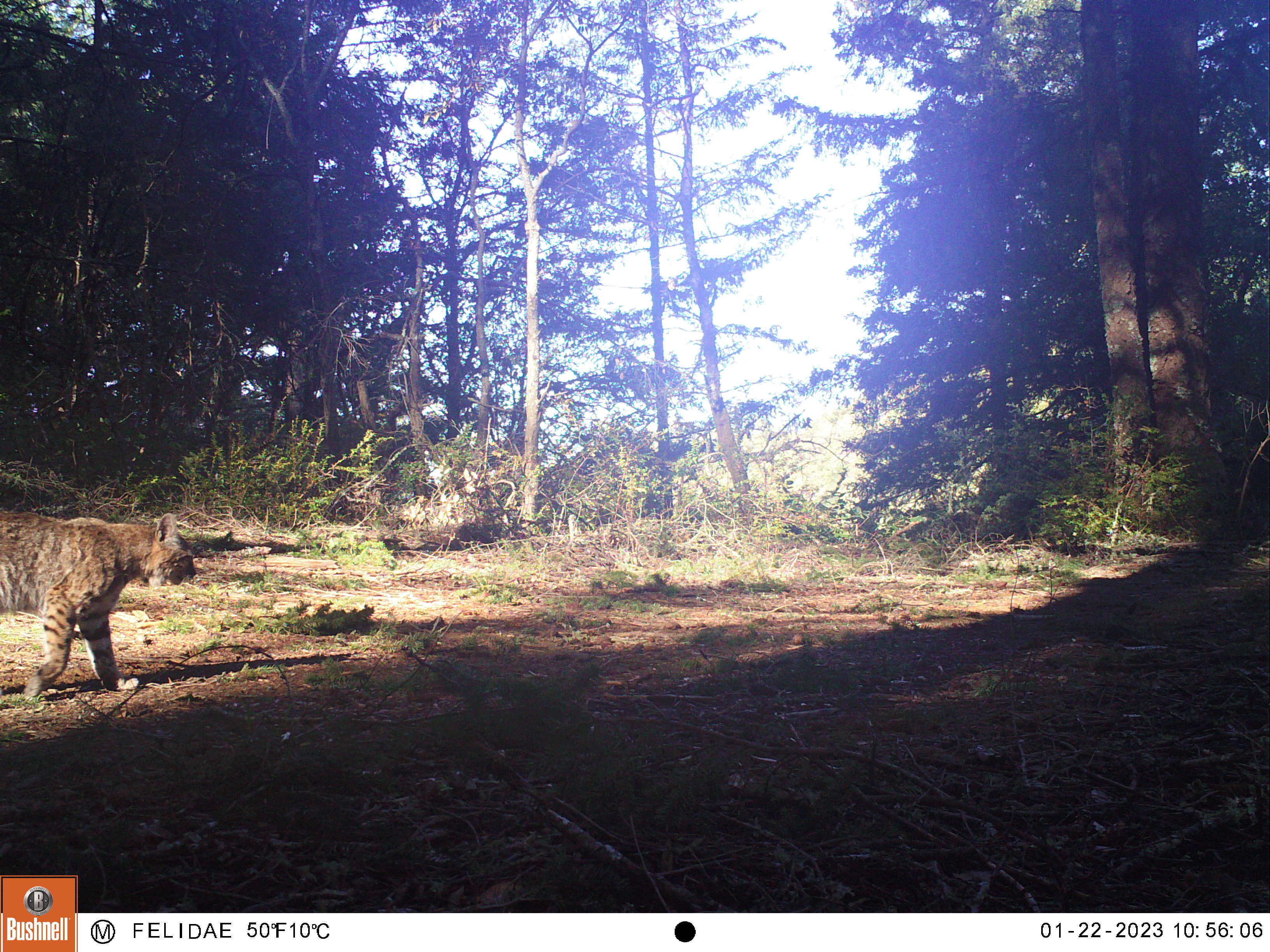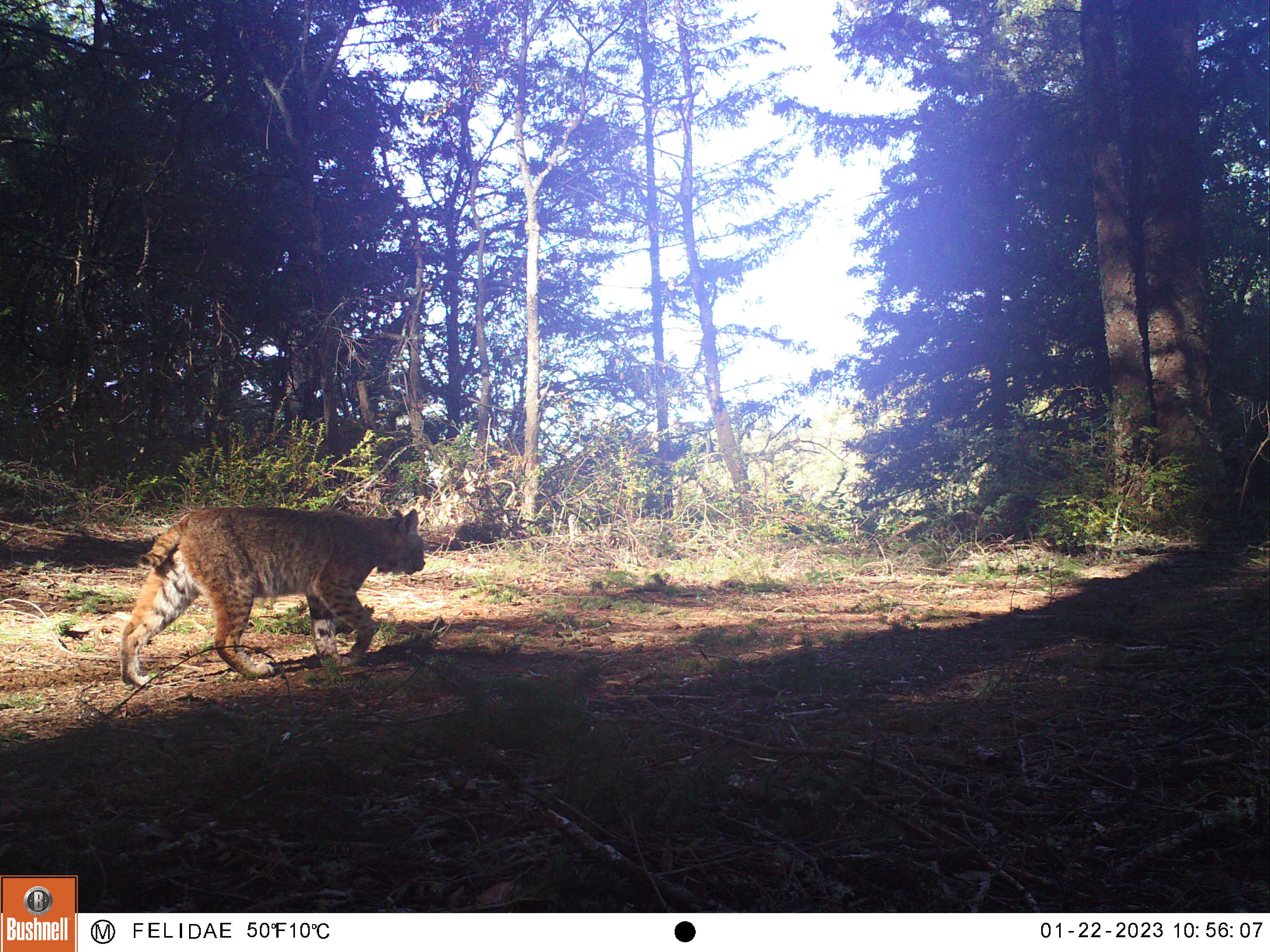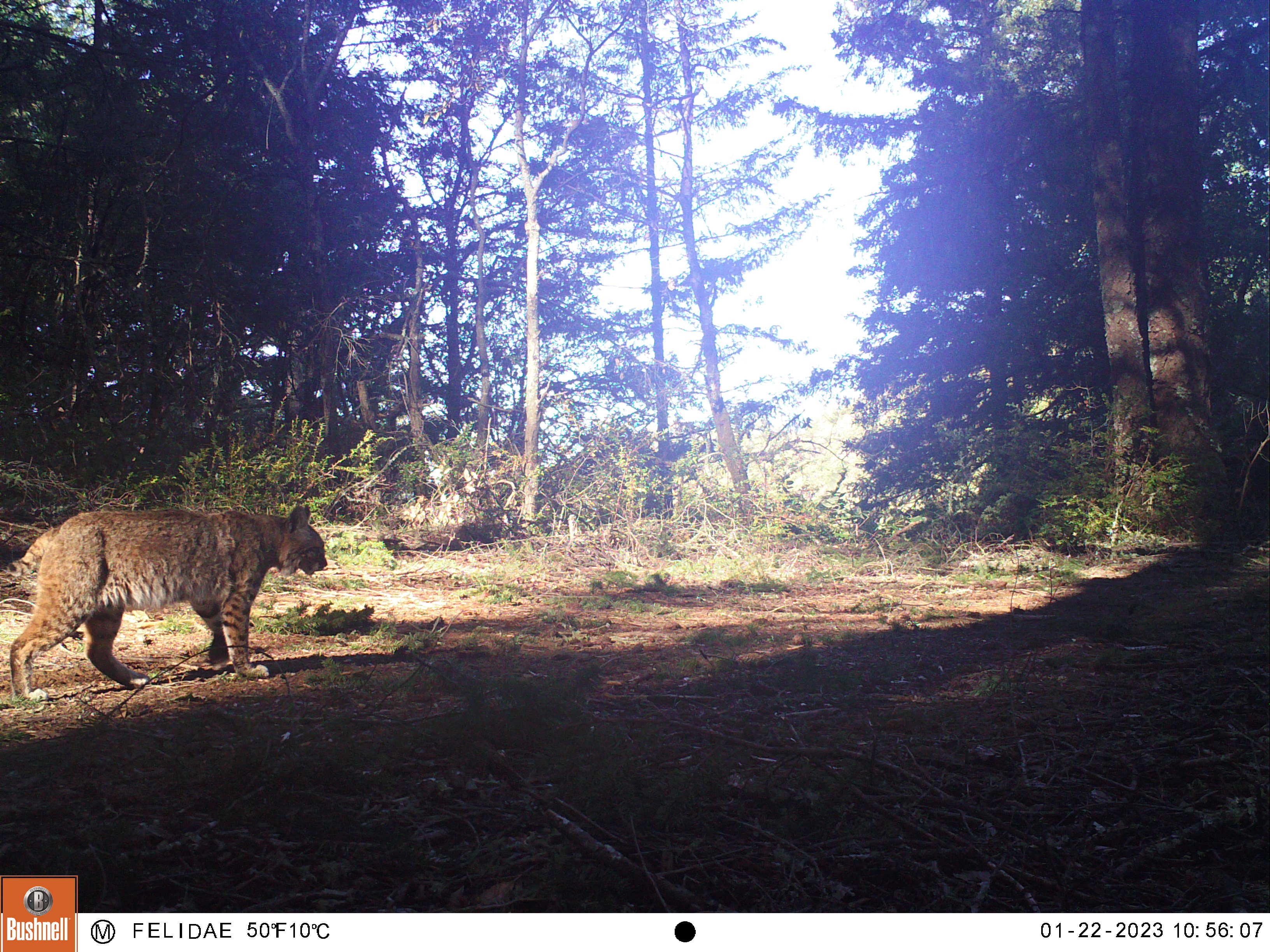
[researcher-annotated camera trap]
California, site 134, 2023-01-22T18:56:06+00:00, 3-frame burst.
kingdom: Animalia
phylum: Chordata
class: Mammalia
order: Carnivora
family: Felidae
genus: Lynx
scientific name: Lynx rufus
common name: bobcat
Bobcat (Lynx rufus).